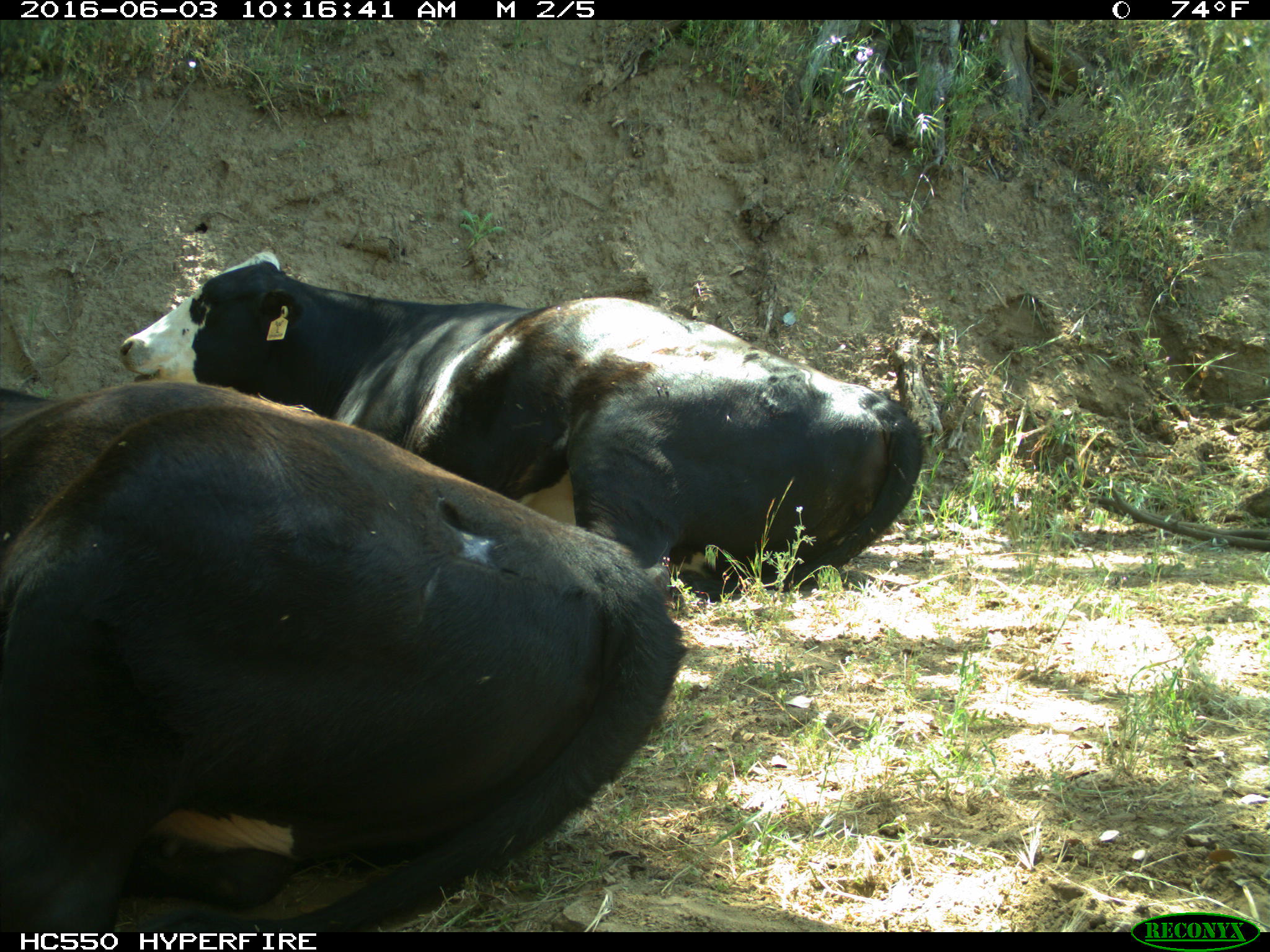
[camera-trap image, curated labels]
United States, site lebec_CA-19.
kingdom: Animalia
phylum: Chordata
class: Mammalia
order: Artiodactyla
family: Bovidae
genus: Bos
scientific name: Bos taurus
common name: domestic cow